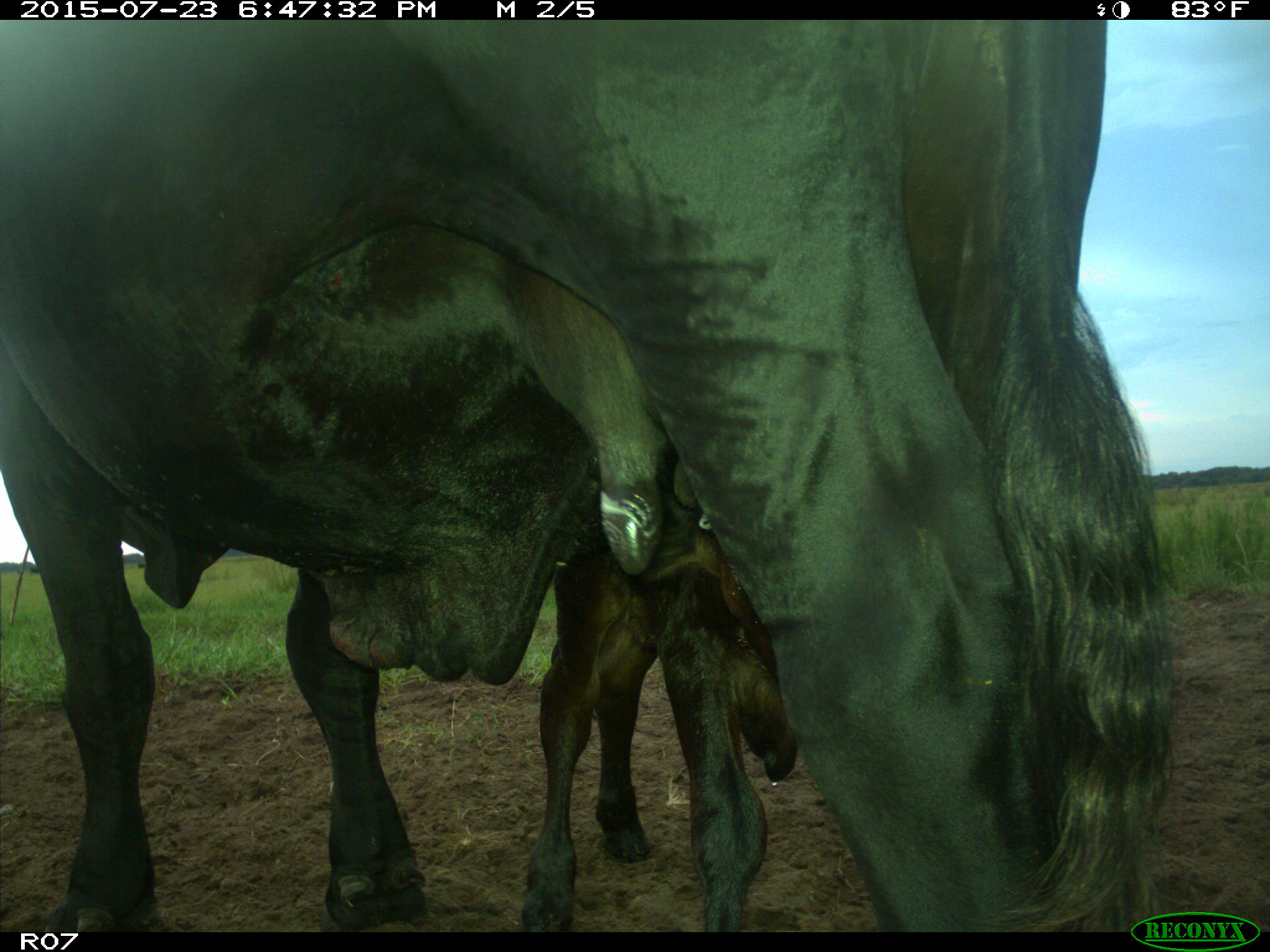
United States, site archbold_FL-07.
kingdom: Animalia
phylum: Chordata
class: Mammalia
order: Artiodactyla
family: Bovidae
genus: Bos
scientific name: Bos taurus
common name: domestic cow